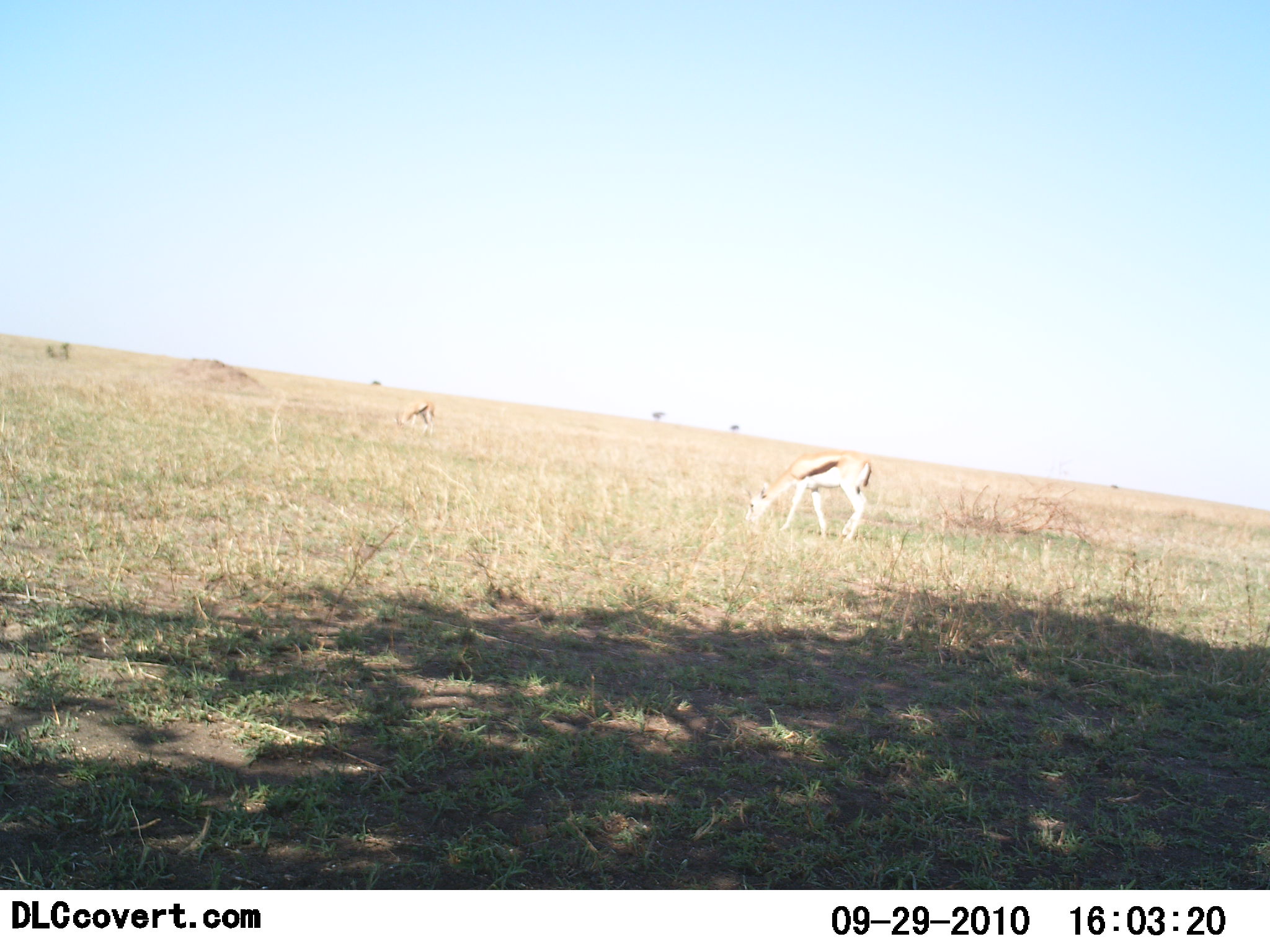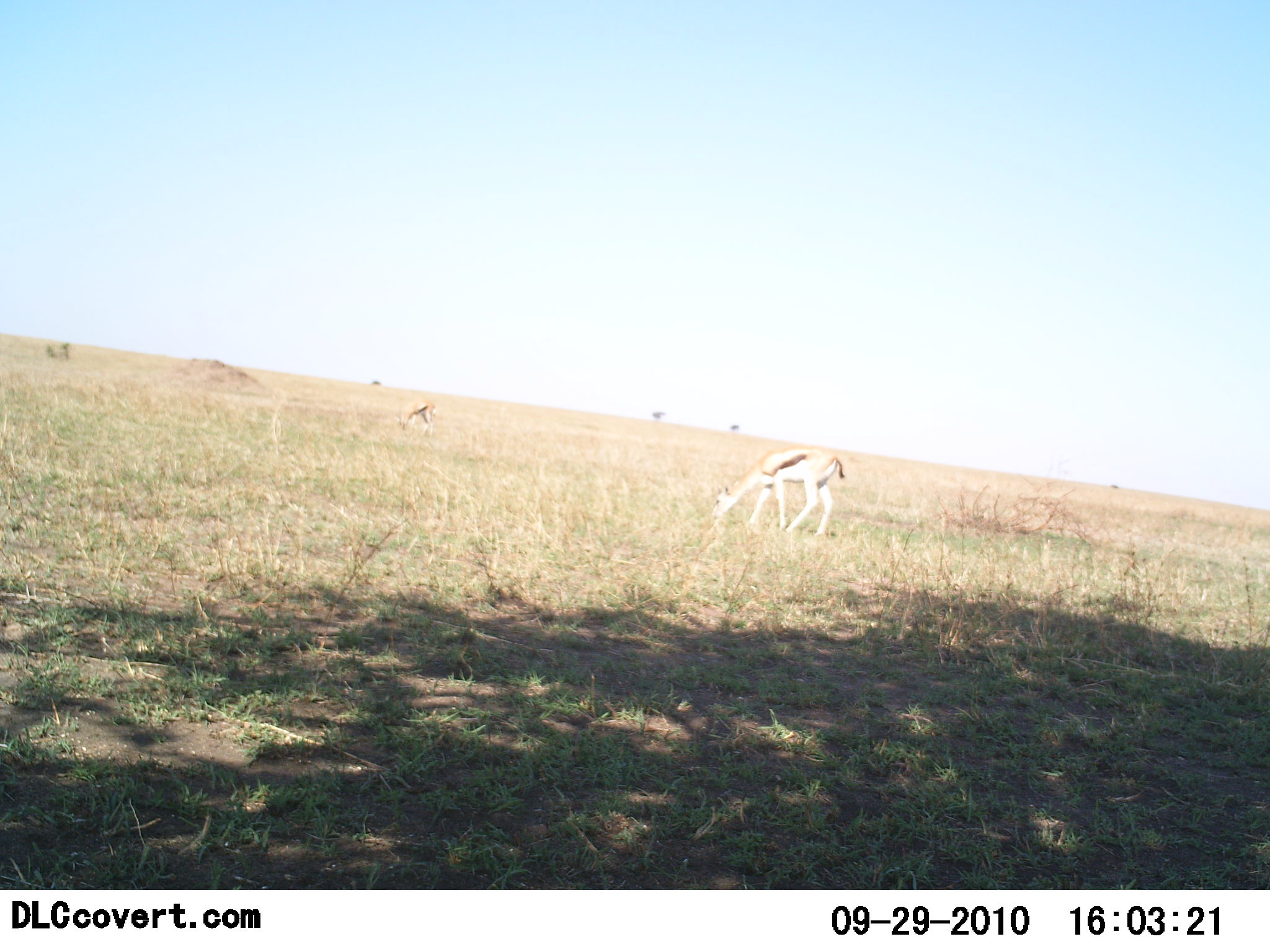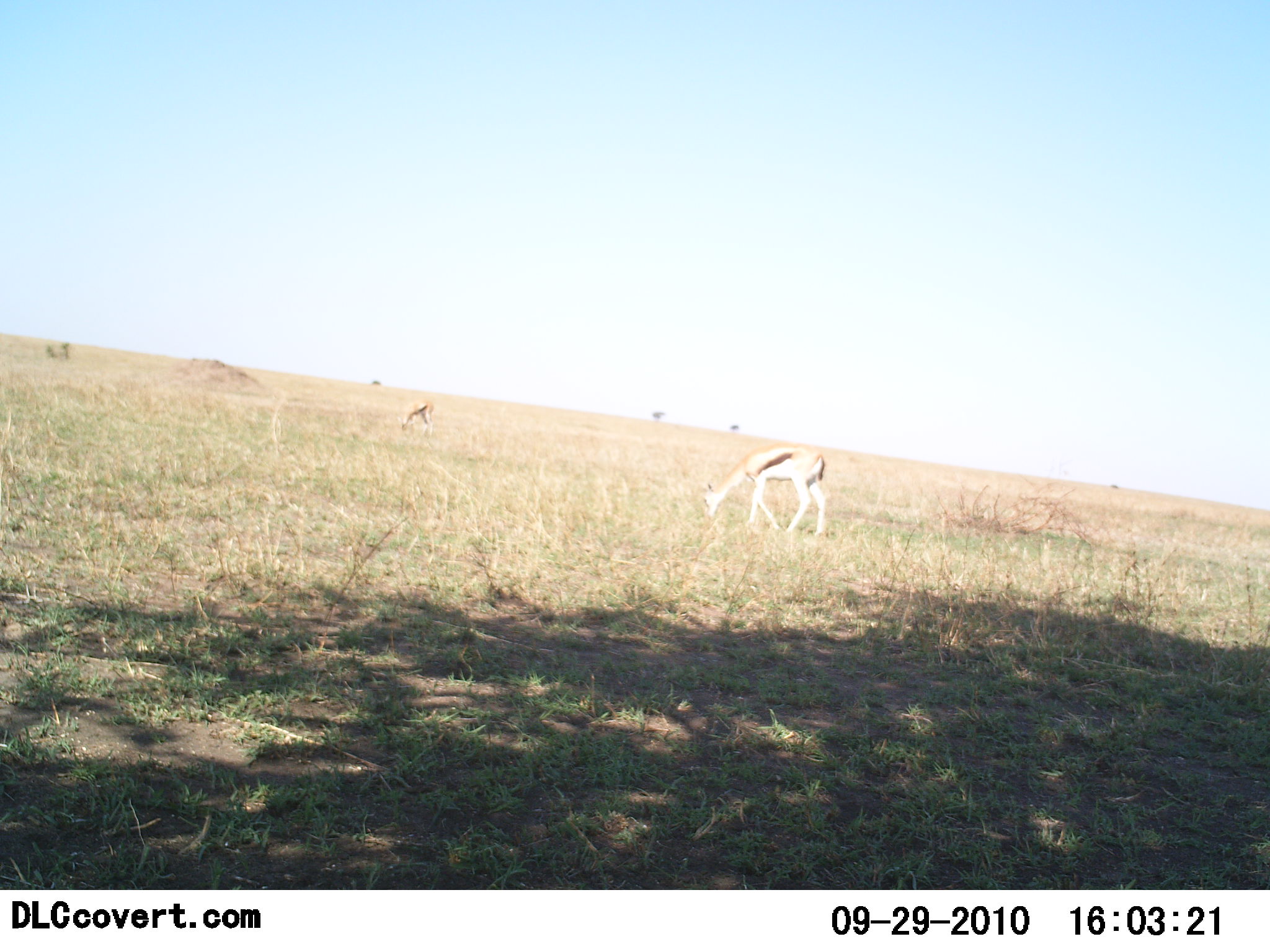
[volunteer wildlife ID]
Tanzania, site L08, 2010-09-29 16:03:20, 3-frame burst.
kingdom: Animalia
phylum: Chordata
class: Mammalia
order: Artiodactyla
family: Bovidae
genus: Eudorcas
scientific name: Eudorcas thomsonii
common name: thomson's gazelle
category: gazellethomsons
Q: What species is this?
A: Gazellethomsons (thomson's gazelle) (Eudorcas thomsonii).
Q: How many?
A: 2.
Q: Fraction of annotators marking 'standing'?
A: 57%.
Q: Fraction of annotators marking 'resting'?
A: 0%.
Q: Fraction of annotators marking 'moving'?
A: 7%.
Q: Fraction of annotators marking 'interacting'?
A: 0%.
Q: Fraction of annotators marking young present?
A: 0%.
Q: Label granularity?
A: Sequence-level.